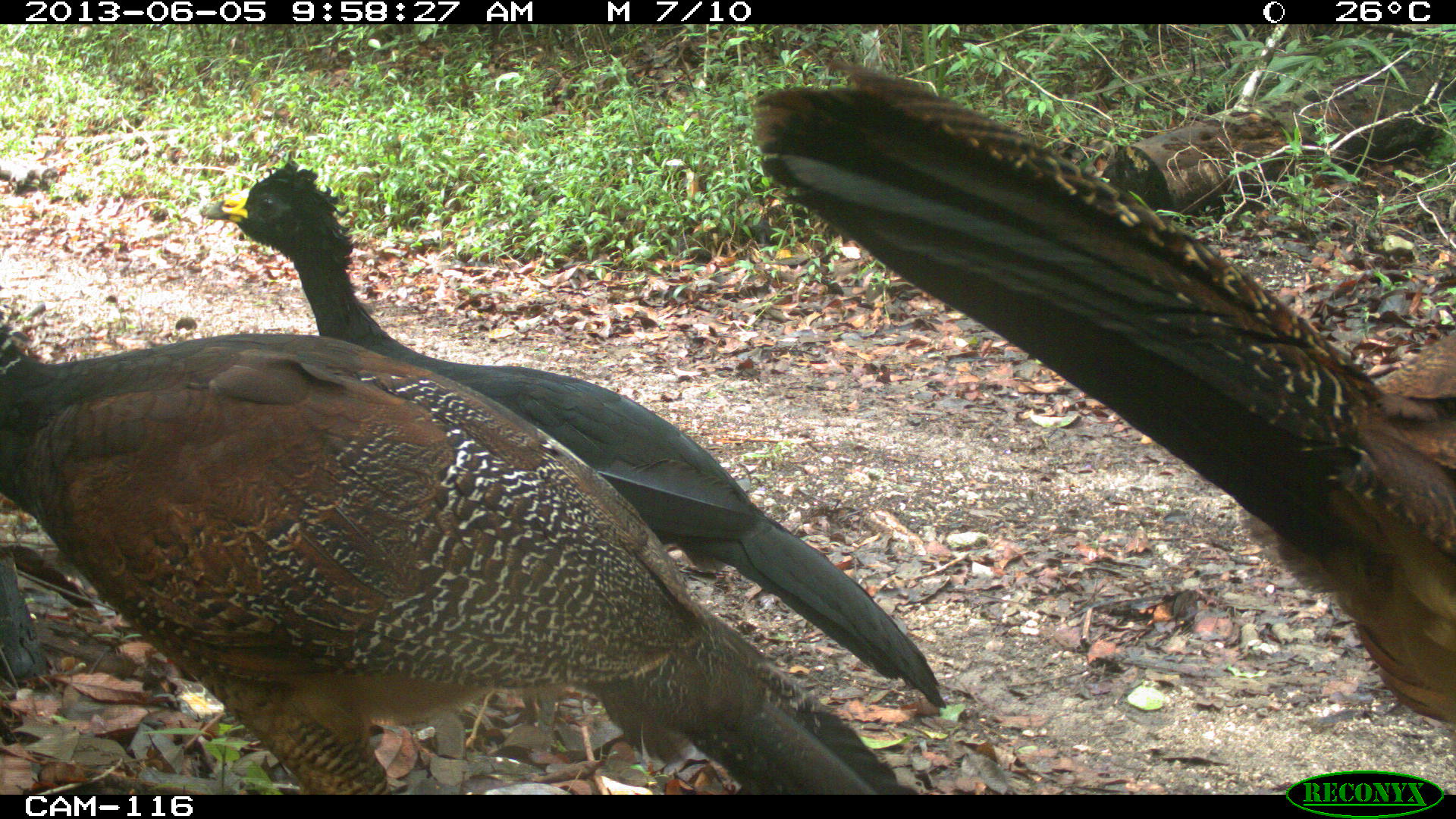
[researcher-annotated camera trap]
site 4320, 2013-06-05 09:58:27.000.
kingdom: Animalia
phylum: Chordata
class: Aves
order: Galliformes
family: Cracidae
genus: Crax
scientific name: Crax rubra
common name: great curassow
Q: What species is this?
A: Crax rubra (great curassow).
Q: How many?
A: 3.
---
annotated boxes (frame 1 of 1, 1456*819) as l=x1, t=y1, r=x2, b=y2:
crax rubra: l=745, t=58, r=1456, b=730; l=0, t=305, r=907, b=792; l=194, t=156, r=953, b=710